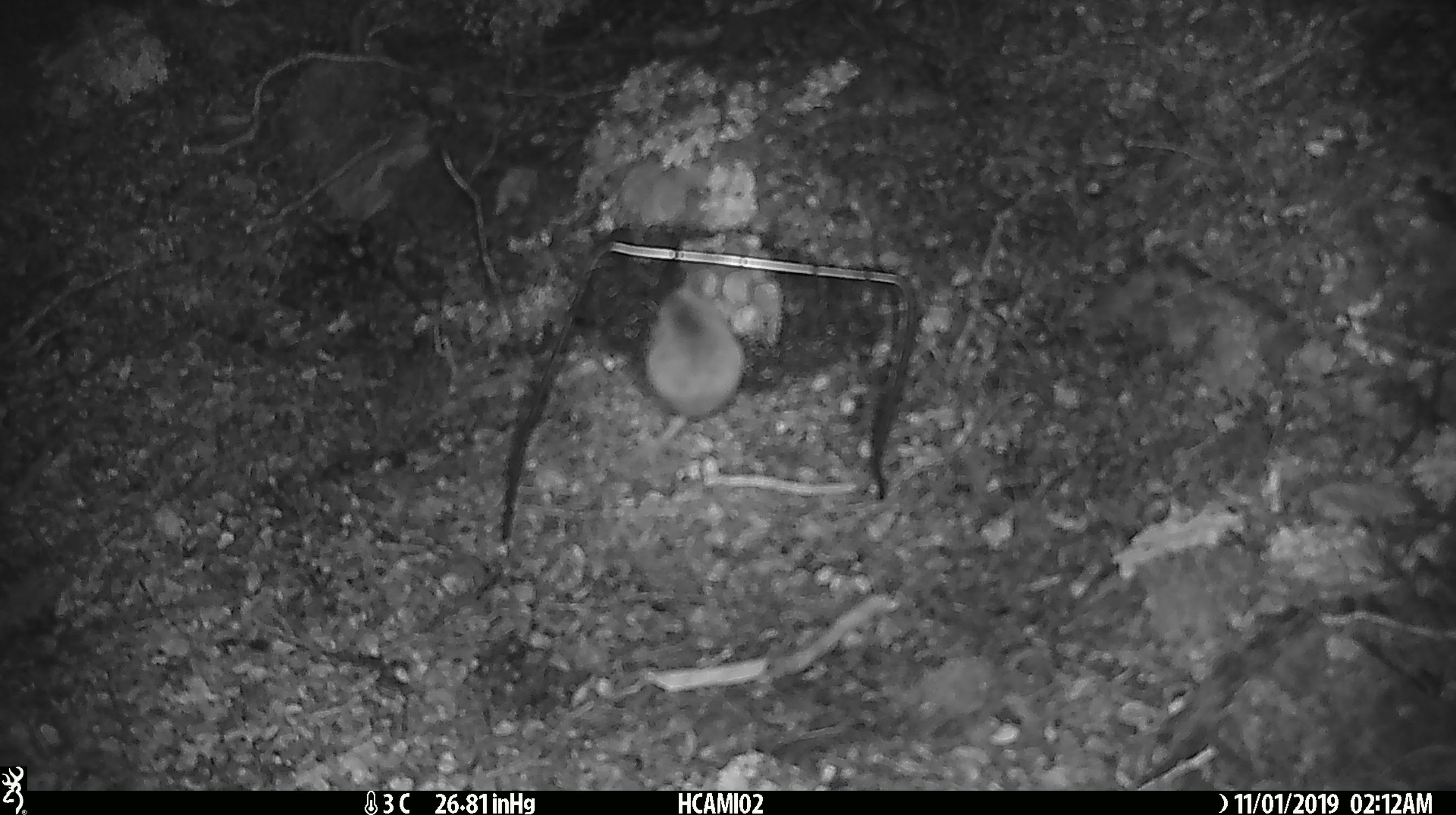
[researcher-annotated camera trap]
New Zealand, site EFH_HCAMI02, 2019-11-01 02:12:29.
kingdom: Animalia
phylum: Chordata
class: Mammalia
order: Rodentia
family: Muridae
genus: Mus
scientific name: Mus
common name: mouse